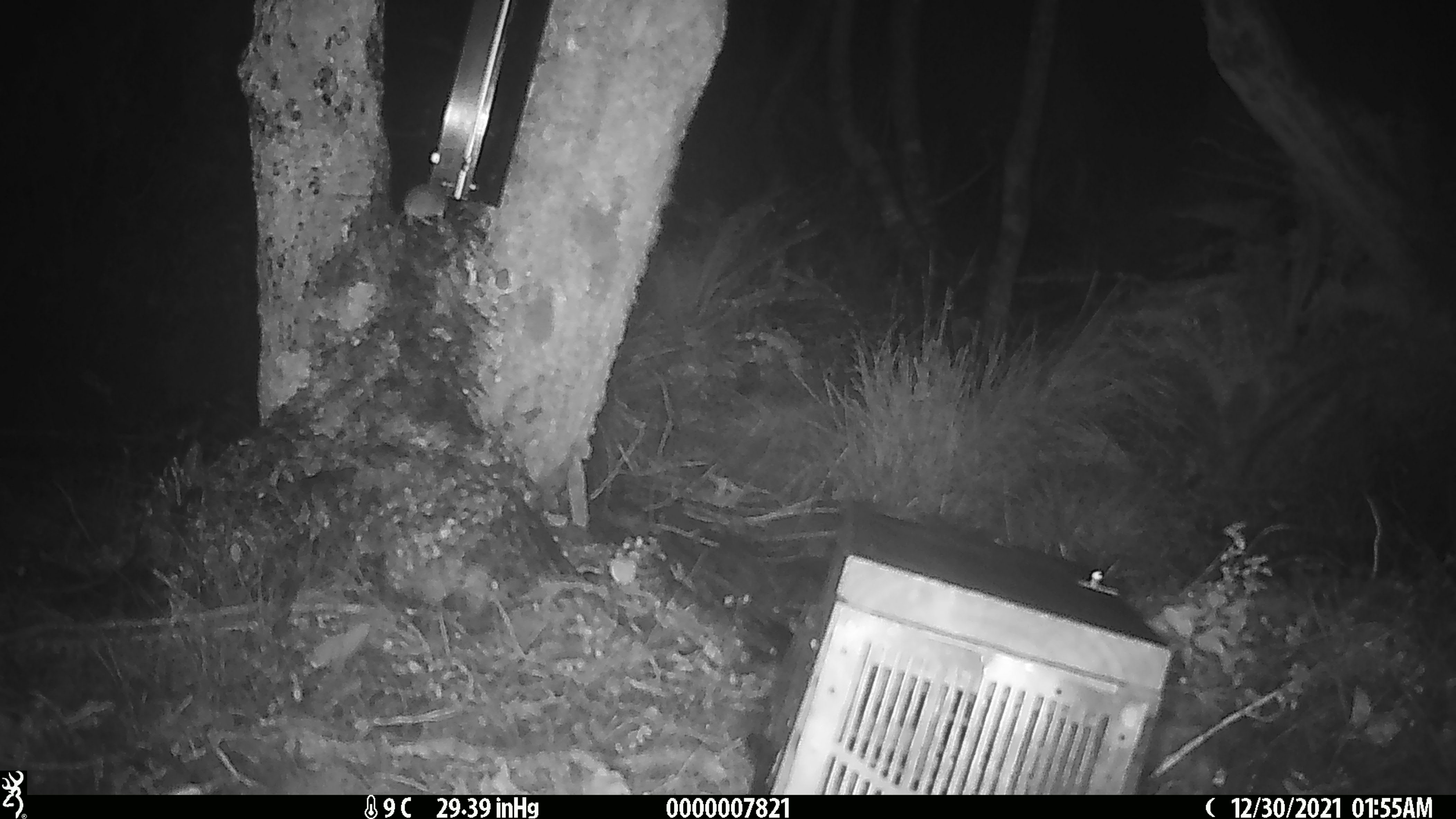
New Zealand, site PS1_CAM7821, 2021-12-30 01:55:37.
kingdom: Animalia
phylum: Chordata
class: Mammalia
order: Rodentia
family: Muridae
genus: Mus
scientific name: Mus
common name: mouse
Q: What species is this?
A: Mouse (Mus).